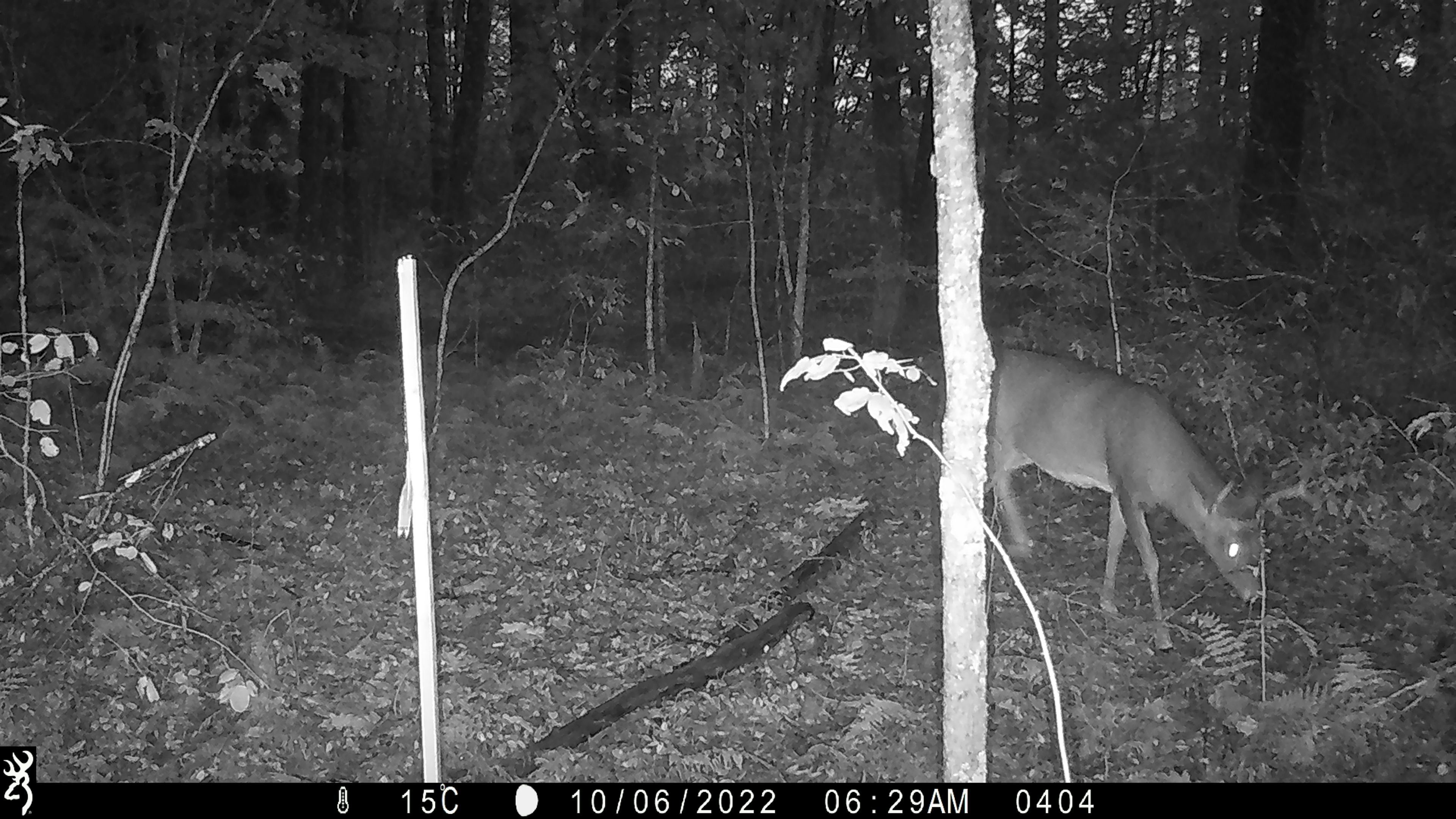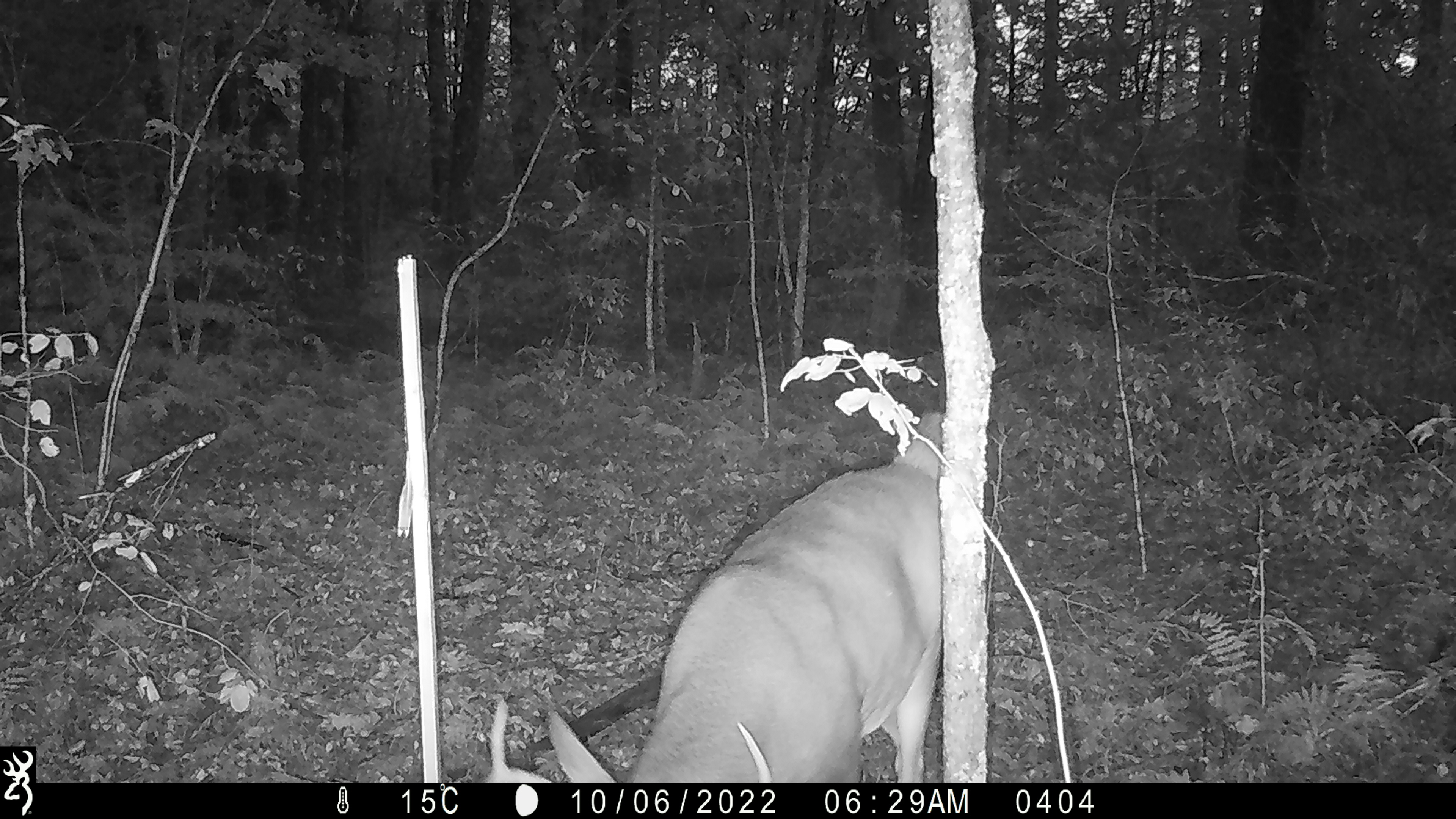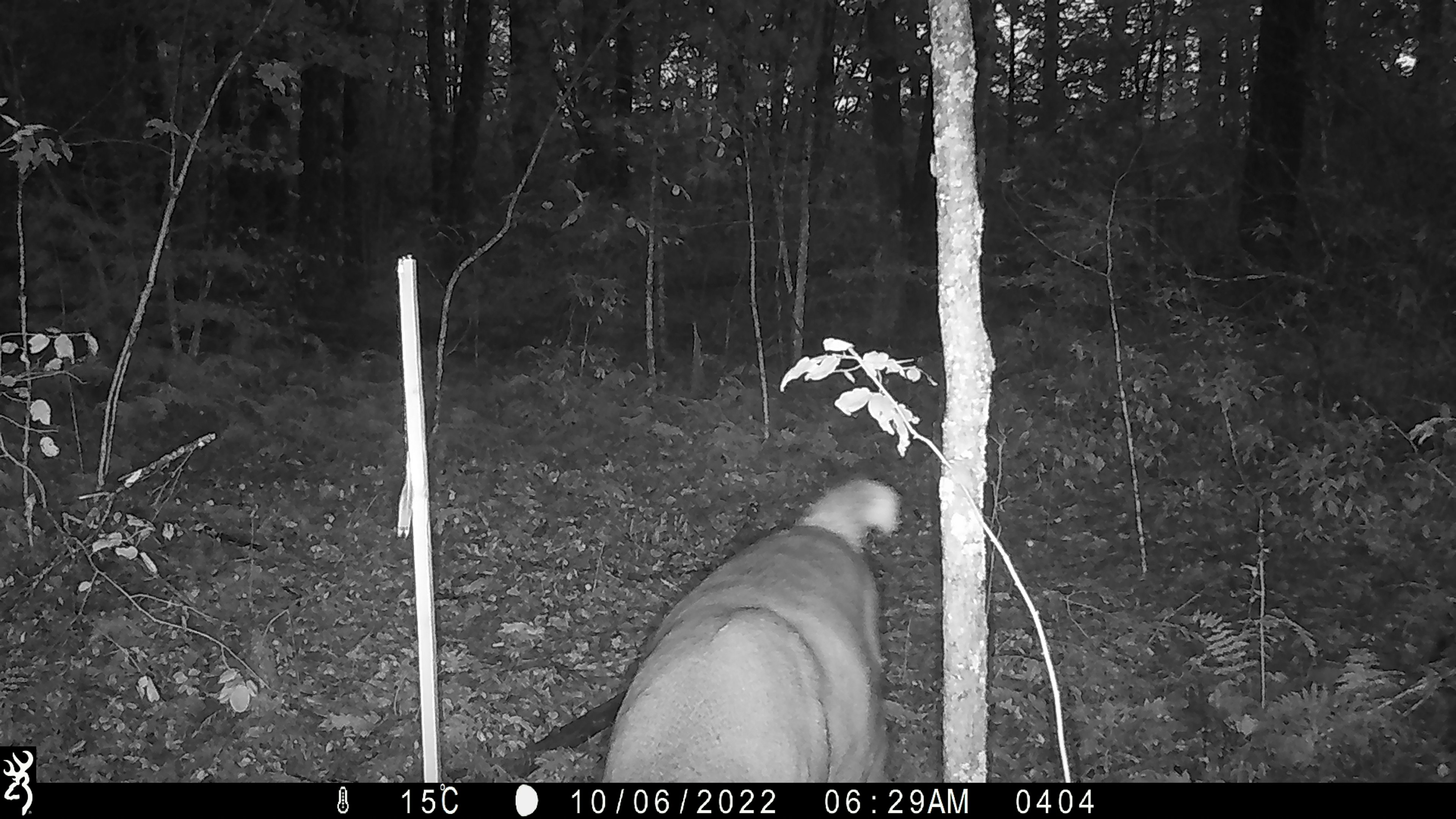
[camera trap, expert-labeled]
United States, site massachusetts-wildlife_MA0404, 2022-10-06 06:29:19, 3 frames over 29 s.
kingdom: Animalia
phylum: Chordata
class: Mammalia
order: Artiodactyla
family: Cervidae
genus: Odocoileus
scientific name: Odocoileus virginianus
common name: white-tailed deer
White-tailed deer (Odocoileus virginianus).